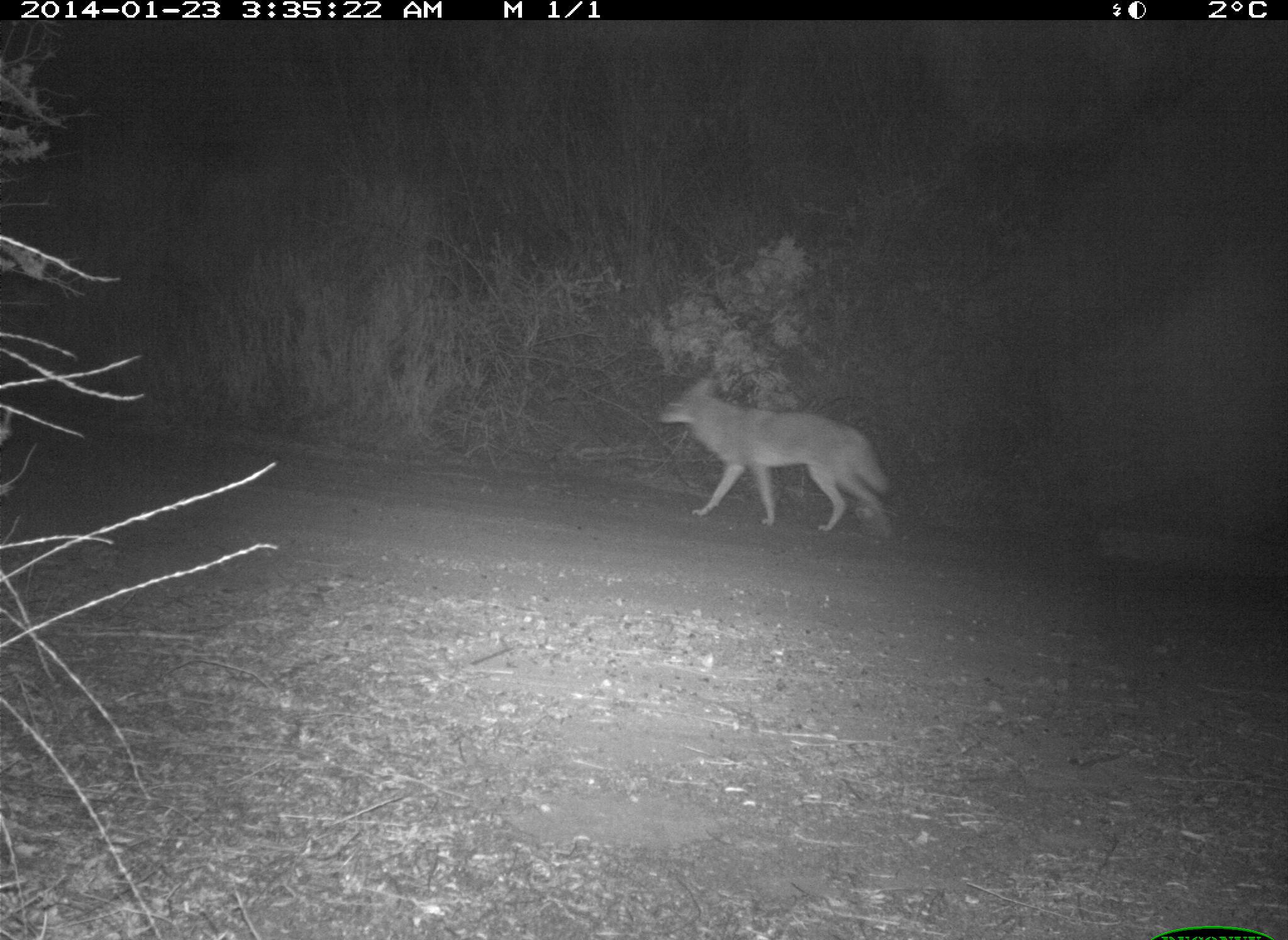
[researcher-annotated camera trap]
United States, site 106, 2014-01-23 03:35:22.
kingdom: Animalia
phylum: Chordata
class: Mammalia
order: Carnivora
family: Canidae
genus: Canis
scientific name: Canis latrans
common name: coyote